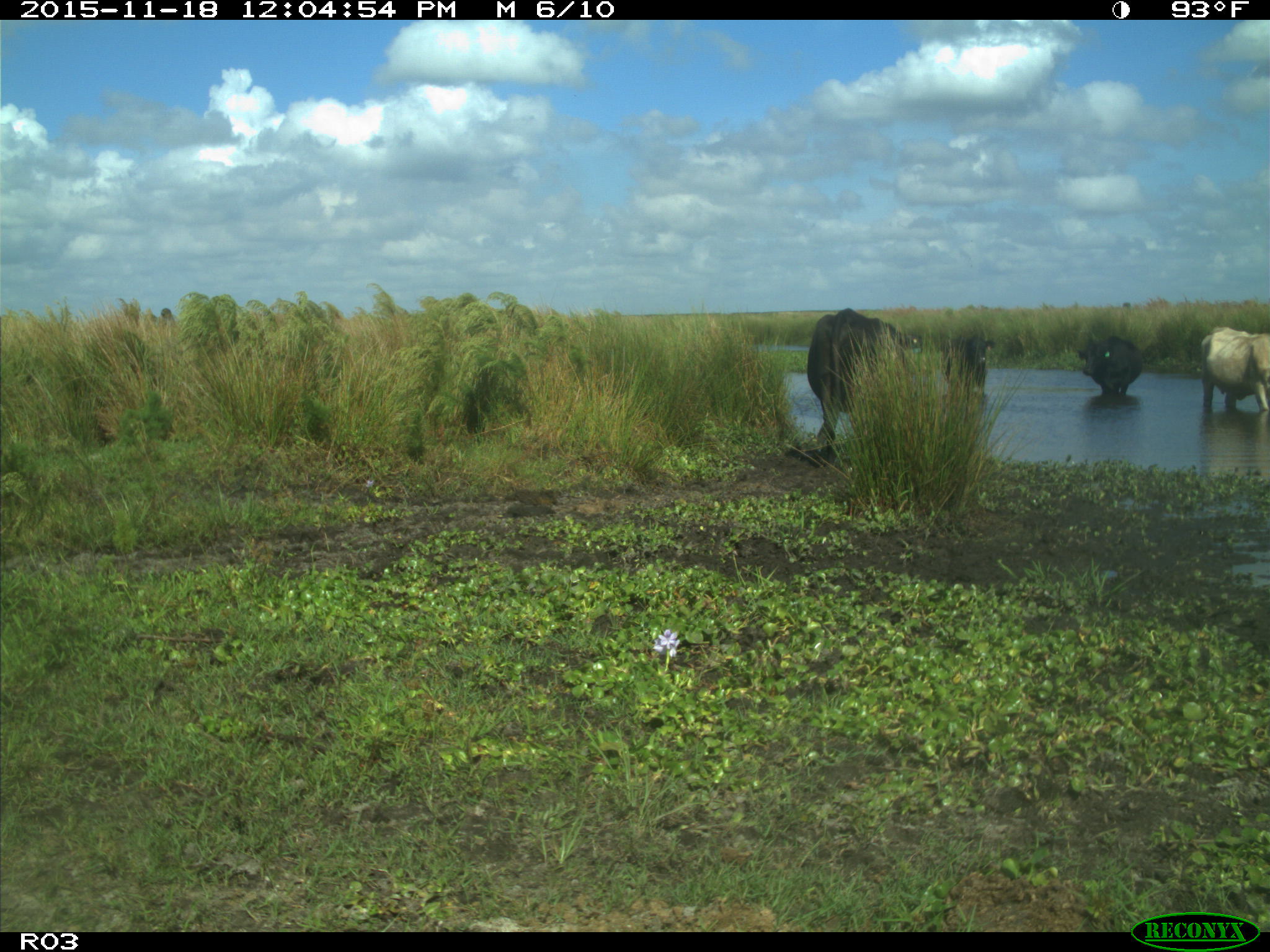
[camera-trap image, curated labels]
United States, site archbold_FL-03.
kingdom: Animalia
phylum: Chordata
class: Mammalia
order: Artiodactyla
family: Bovidae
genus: Bos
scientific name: Bos taurus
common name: domestic cow